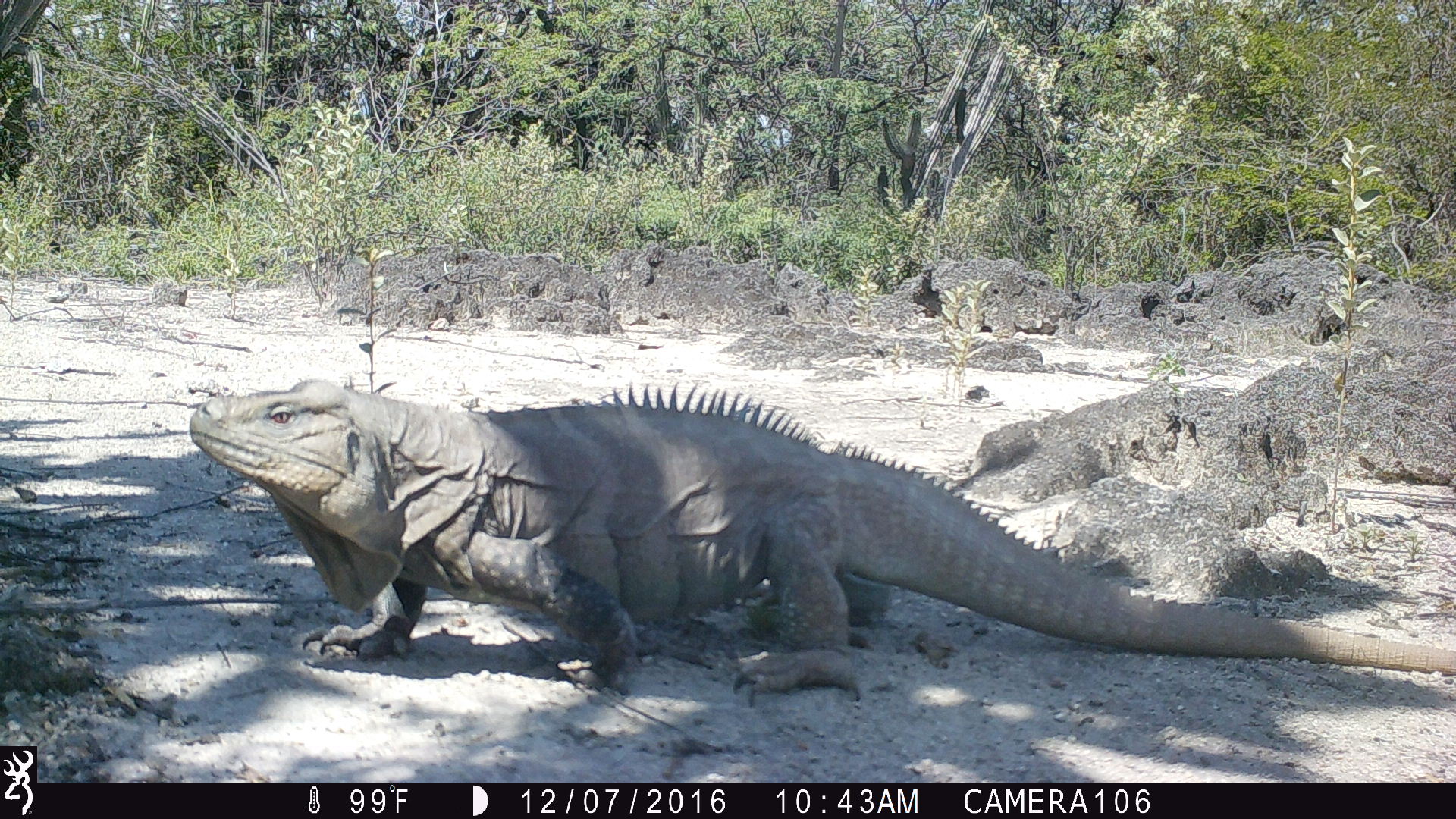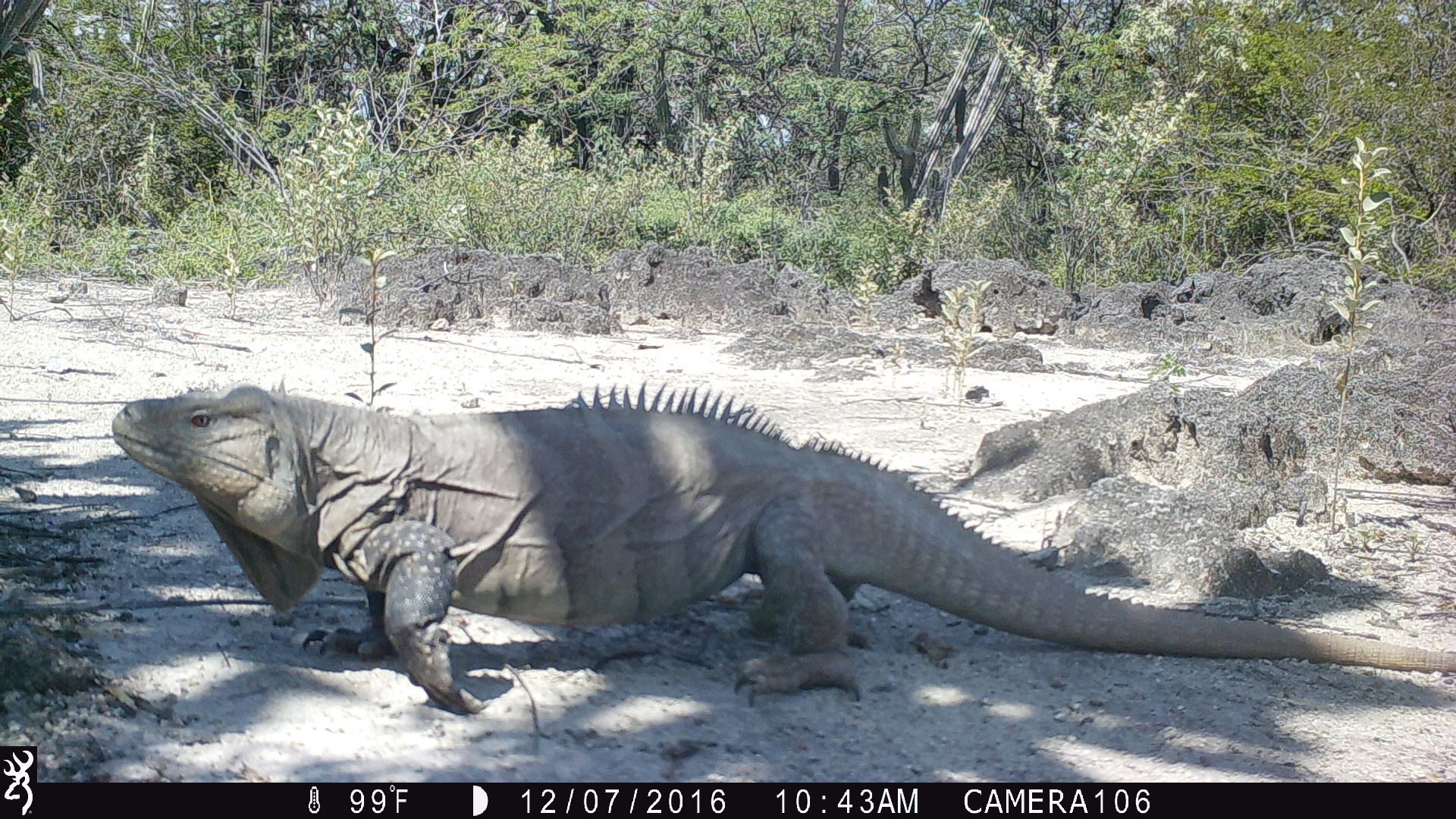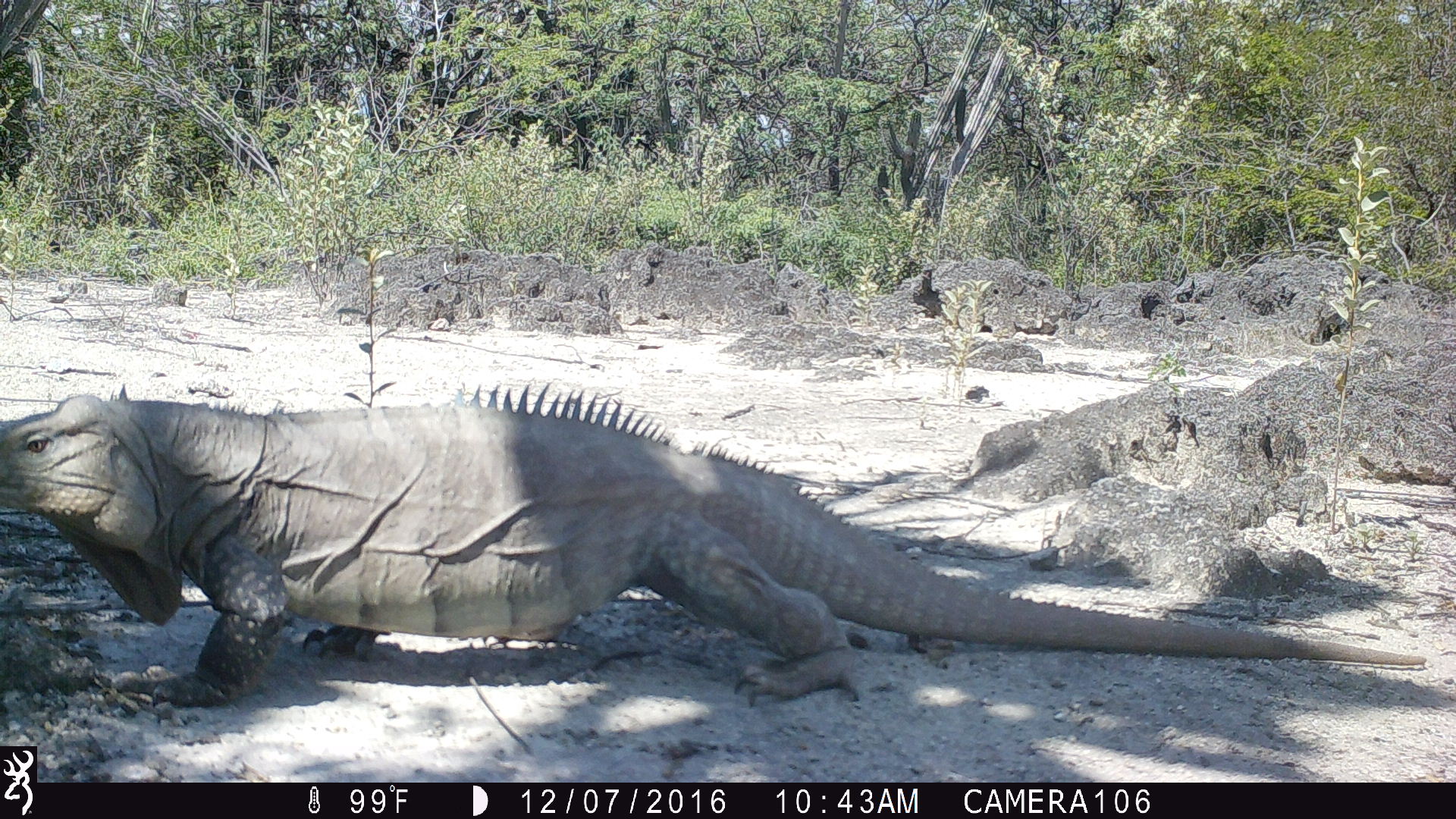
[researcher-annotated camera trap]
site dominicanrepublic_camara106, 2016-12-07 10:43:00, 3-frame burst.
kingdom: Animalia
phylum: Chordata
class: Reptilia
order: Squamata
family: Iguanidae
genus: Iguana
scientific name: Iguana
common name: typical iguanas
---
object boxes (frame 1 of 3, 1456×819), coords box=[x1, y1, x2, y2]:
iguana: box=[183, 369, 1456, 693]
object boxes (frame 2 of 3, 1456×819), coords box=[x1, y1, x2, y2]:
iguana: box=[109, 375, 1456, 724]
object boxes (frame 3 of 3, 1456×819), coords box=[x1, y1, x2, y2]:
iguana: box=[1, 382, 1436, 714]